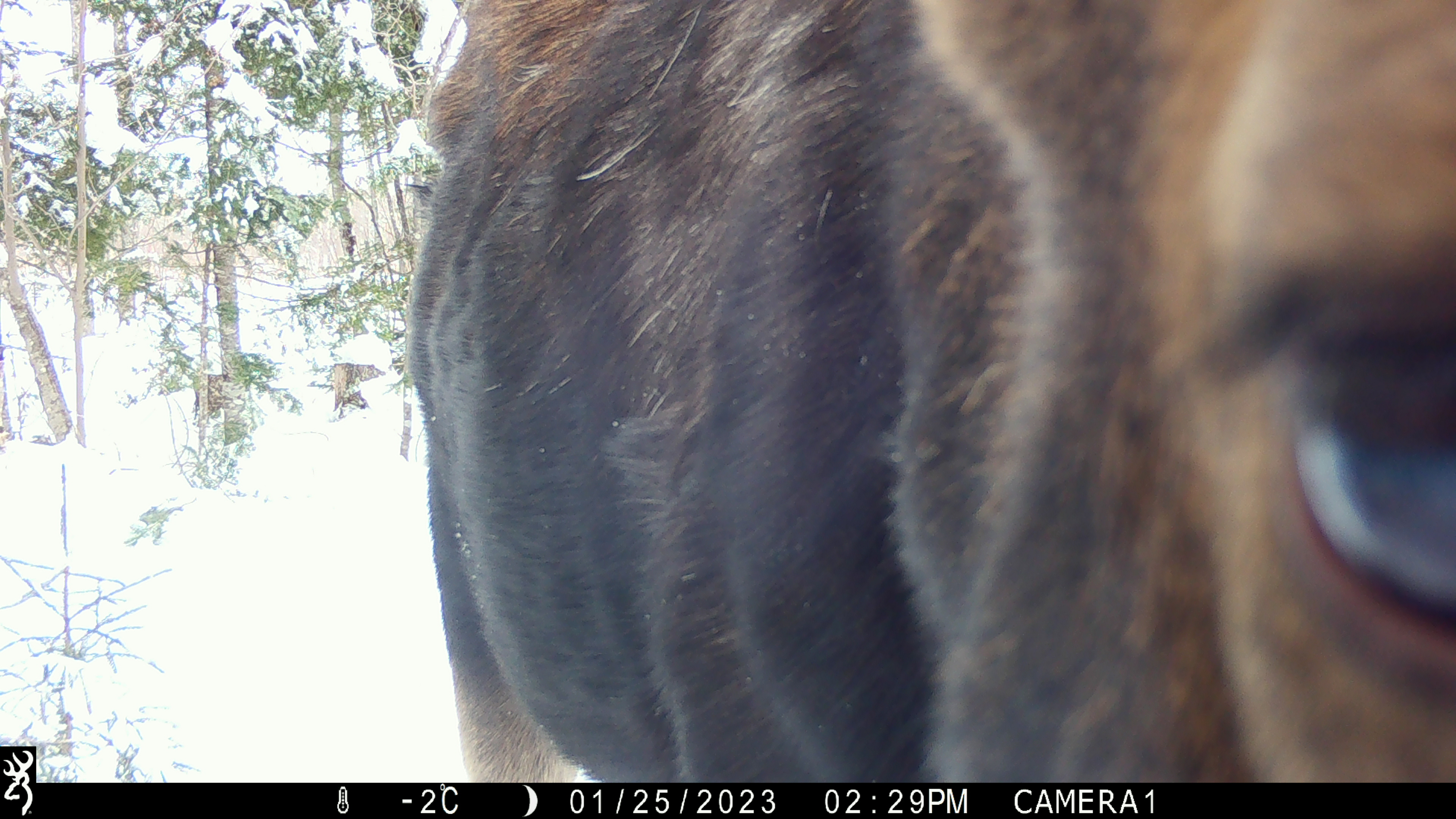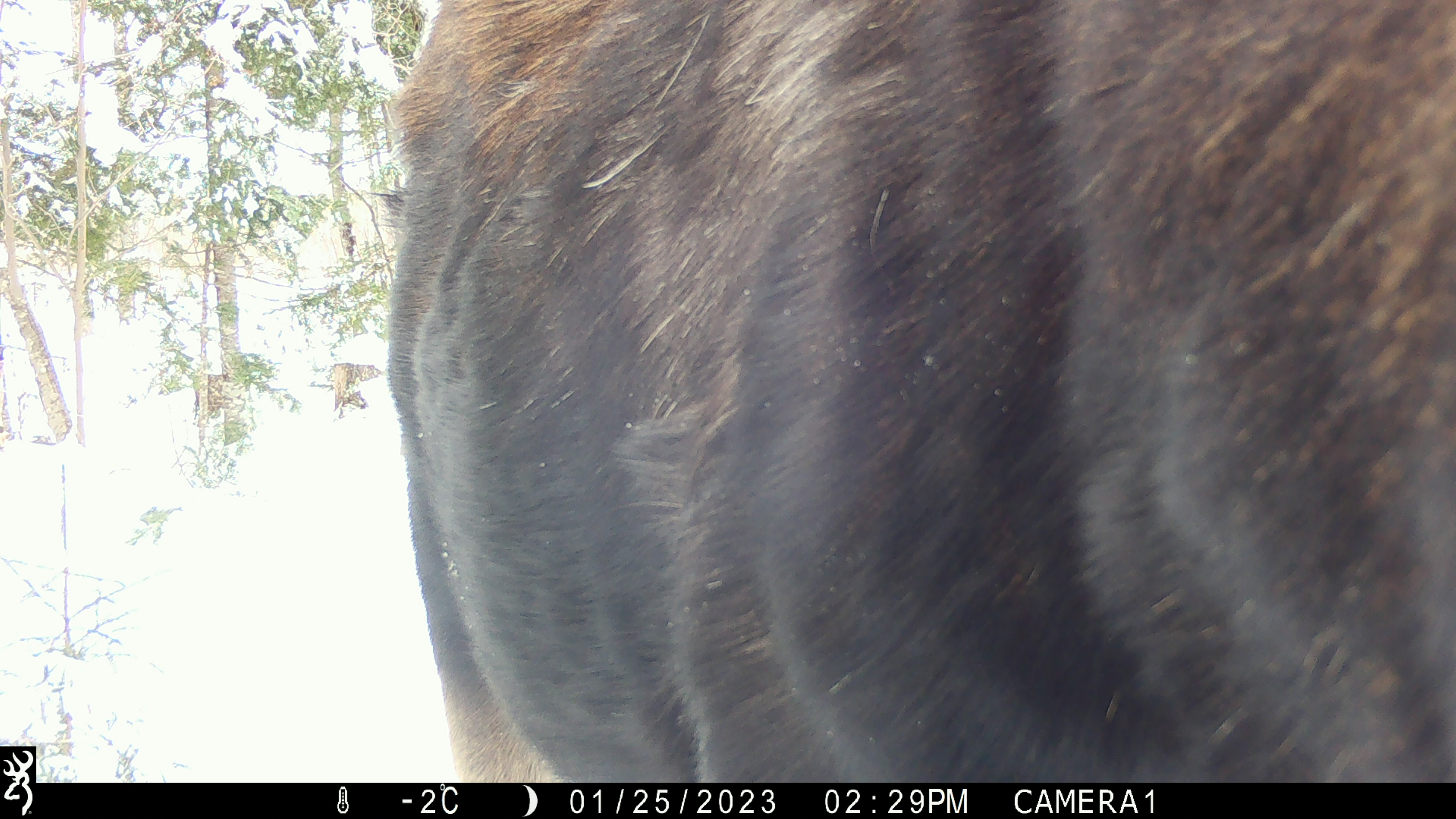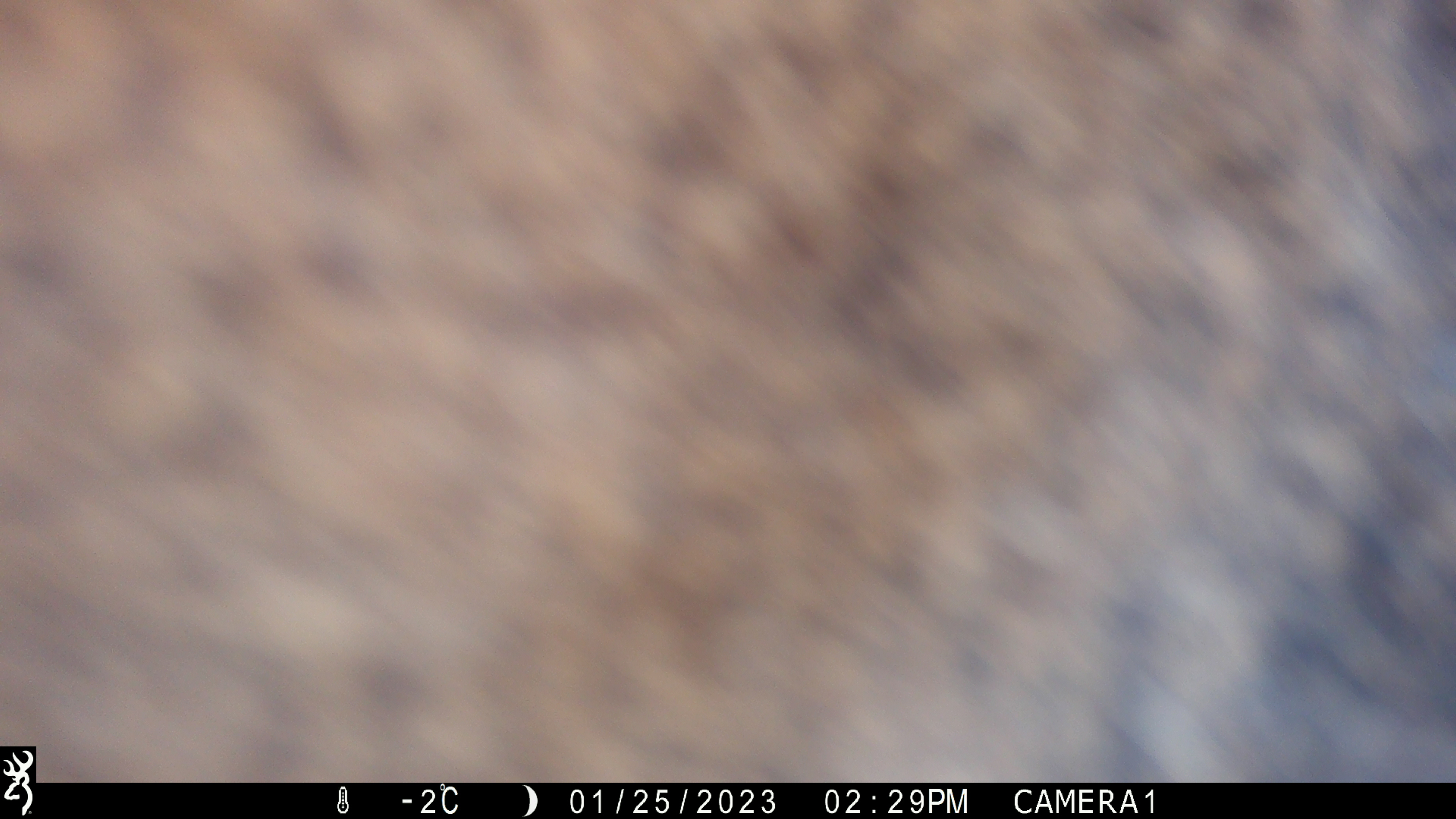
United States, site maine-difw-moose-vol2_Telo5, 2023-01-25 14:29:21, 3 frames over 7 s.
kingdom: Animalia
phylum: Chordata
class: Mammalia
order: Artiodactyla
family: Cervidae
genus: Alces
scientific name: Alces alces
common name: moose